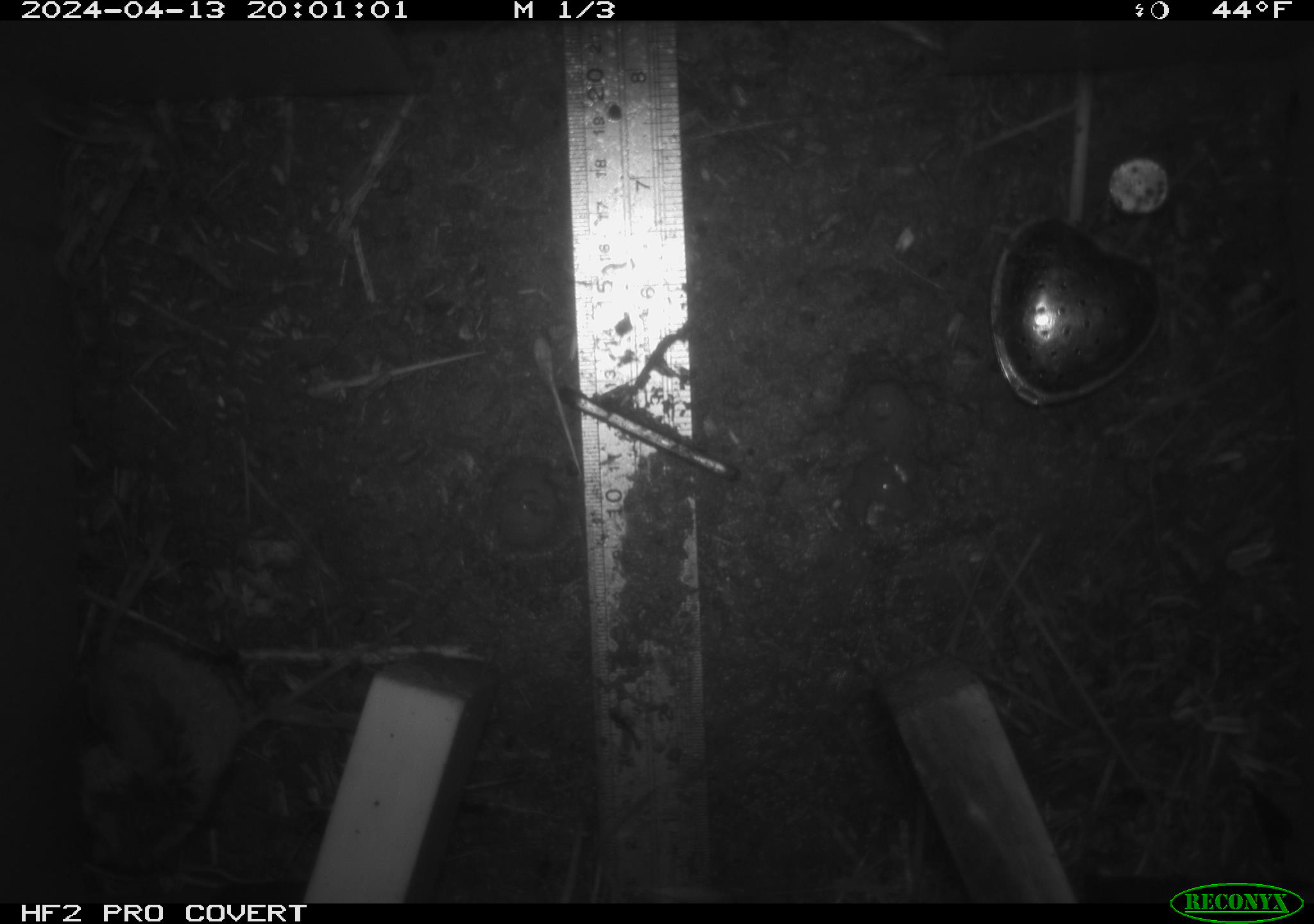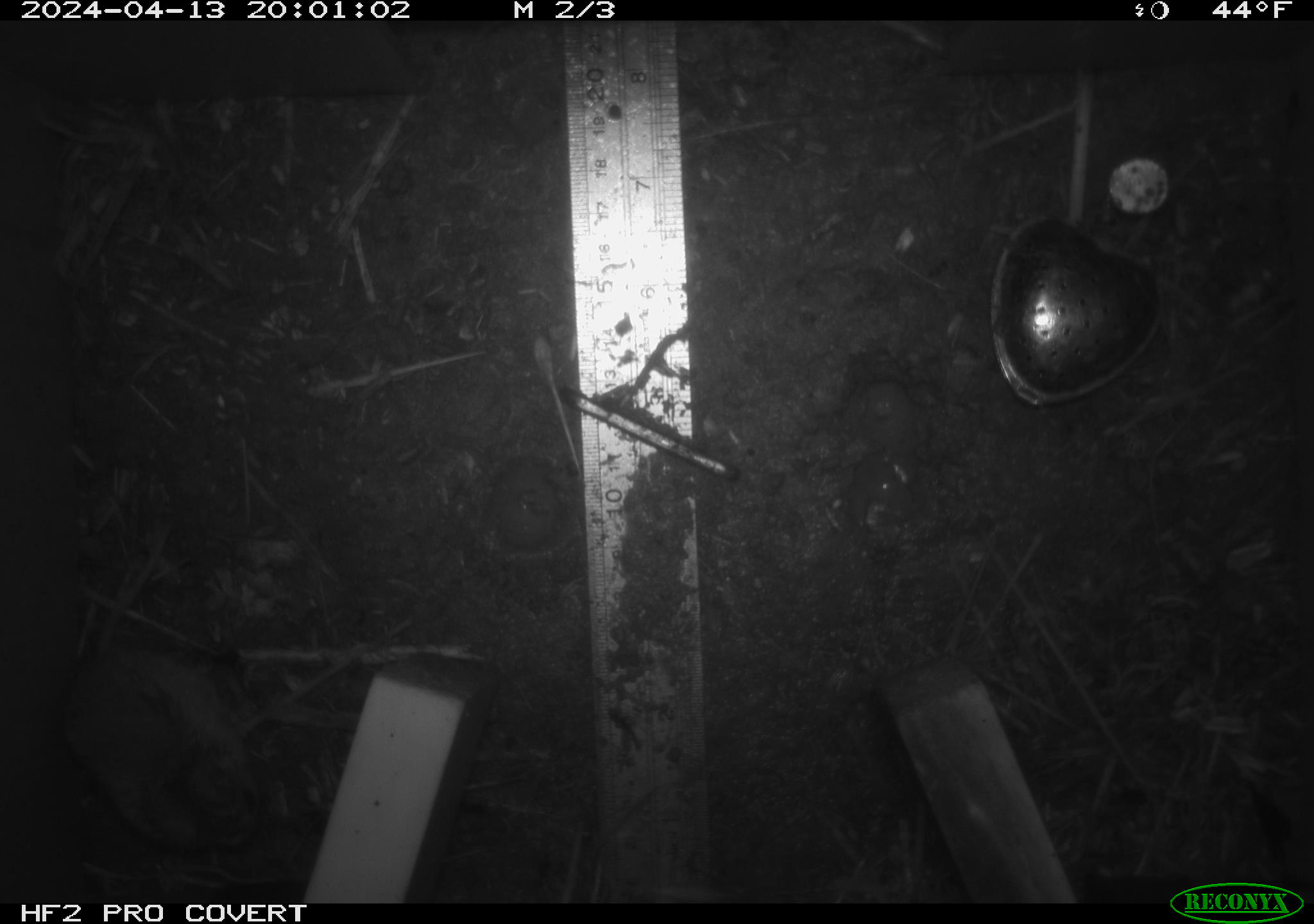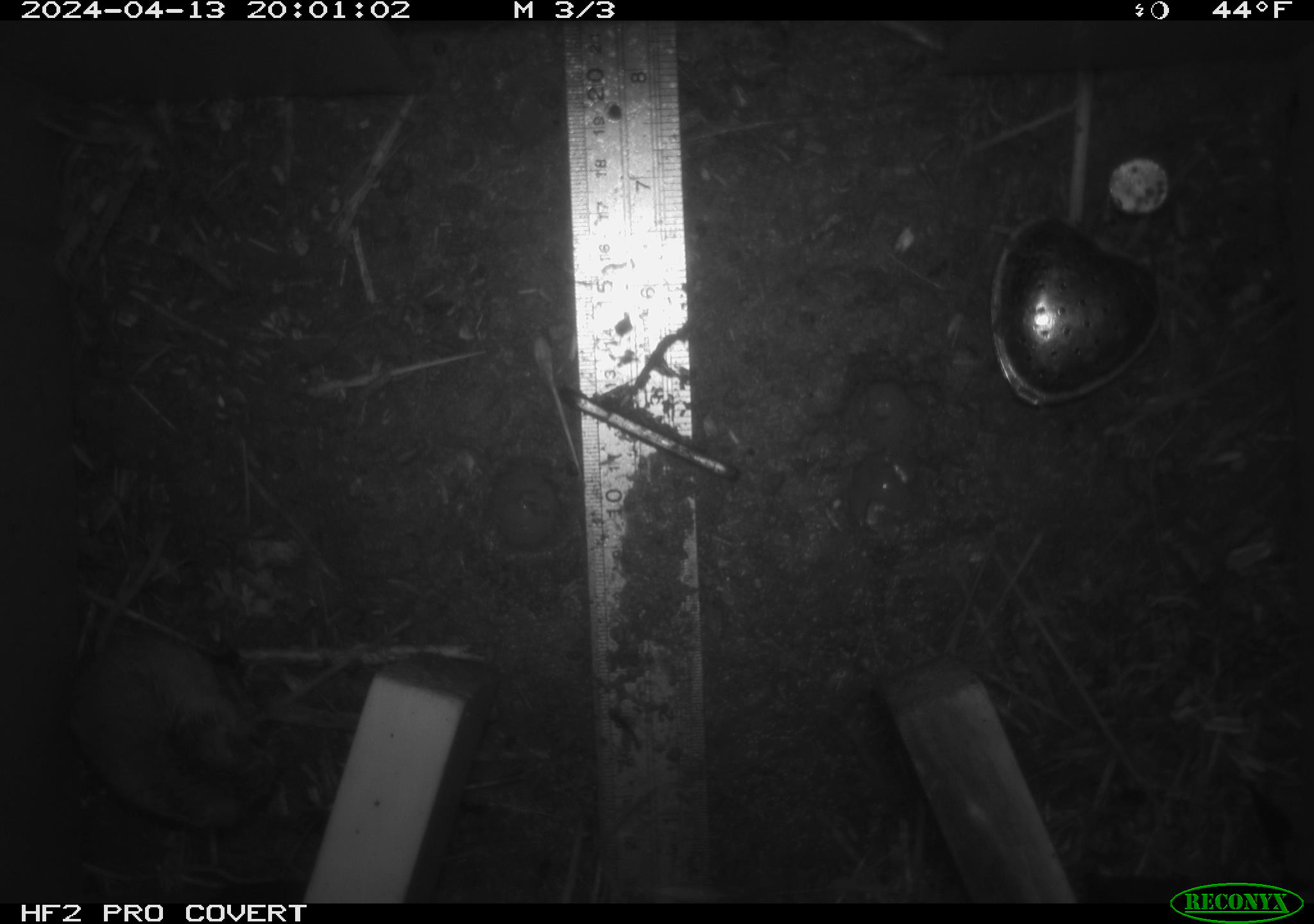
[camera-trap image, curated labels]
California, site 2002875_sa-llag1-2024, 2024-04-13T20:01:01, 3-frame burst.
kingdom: Animalia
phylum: Chordata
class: Mammalia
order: Rodentia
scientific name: Rodentia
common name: mouse species